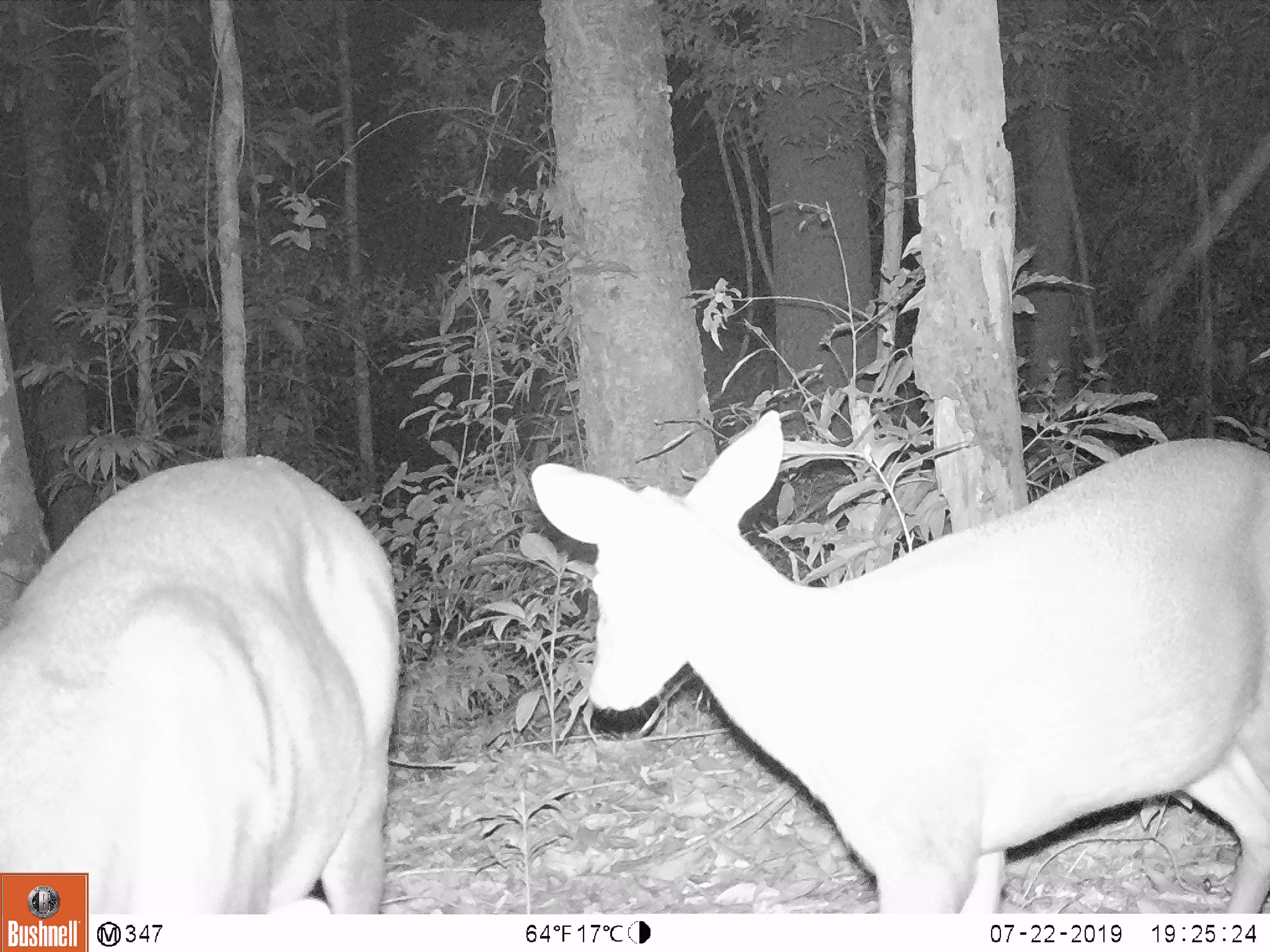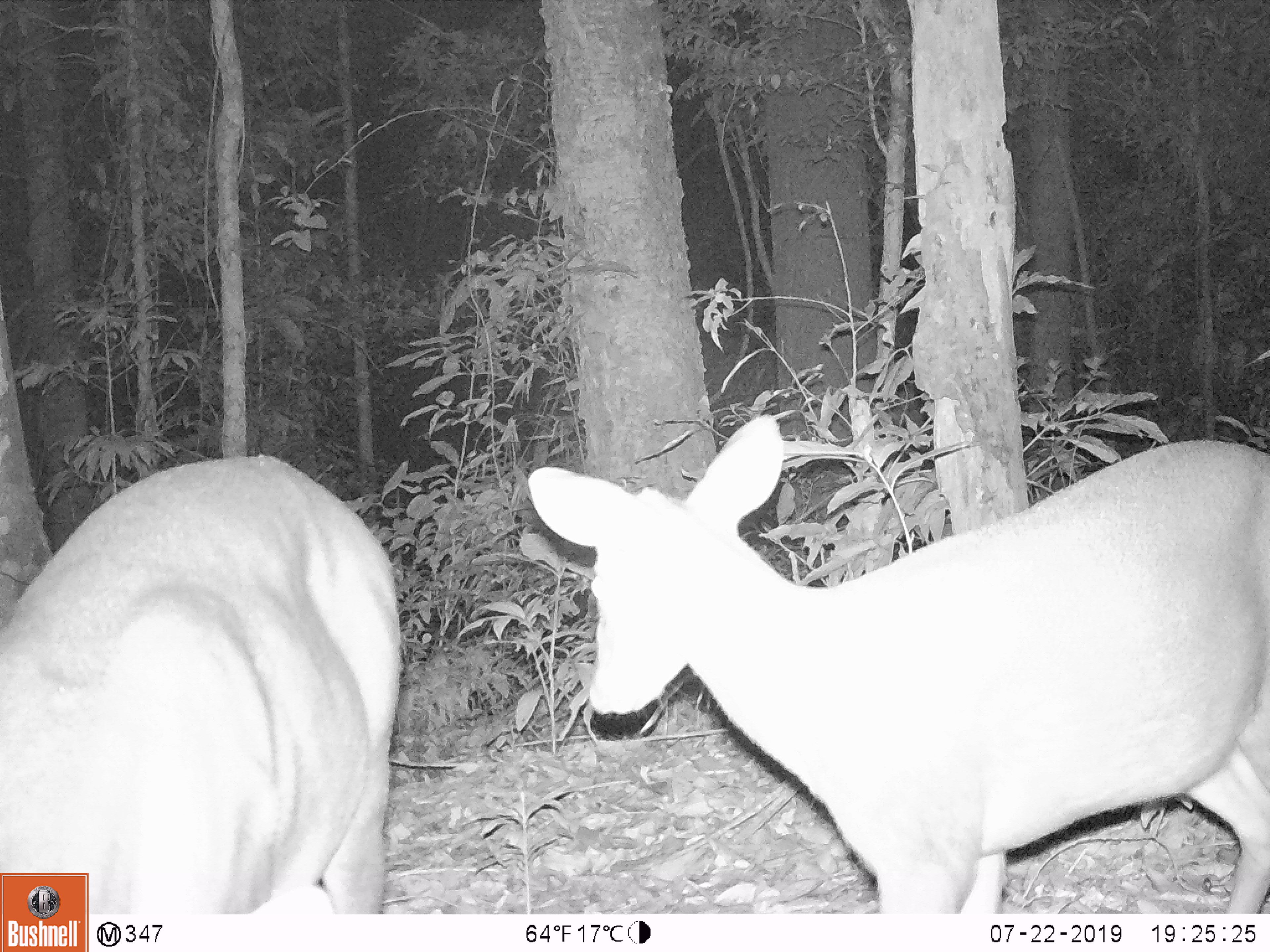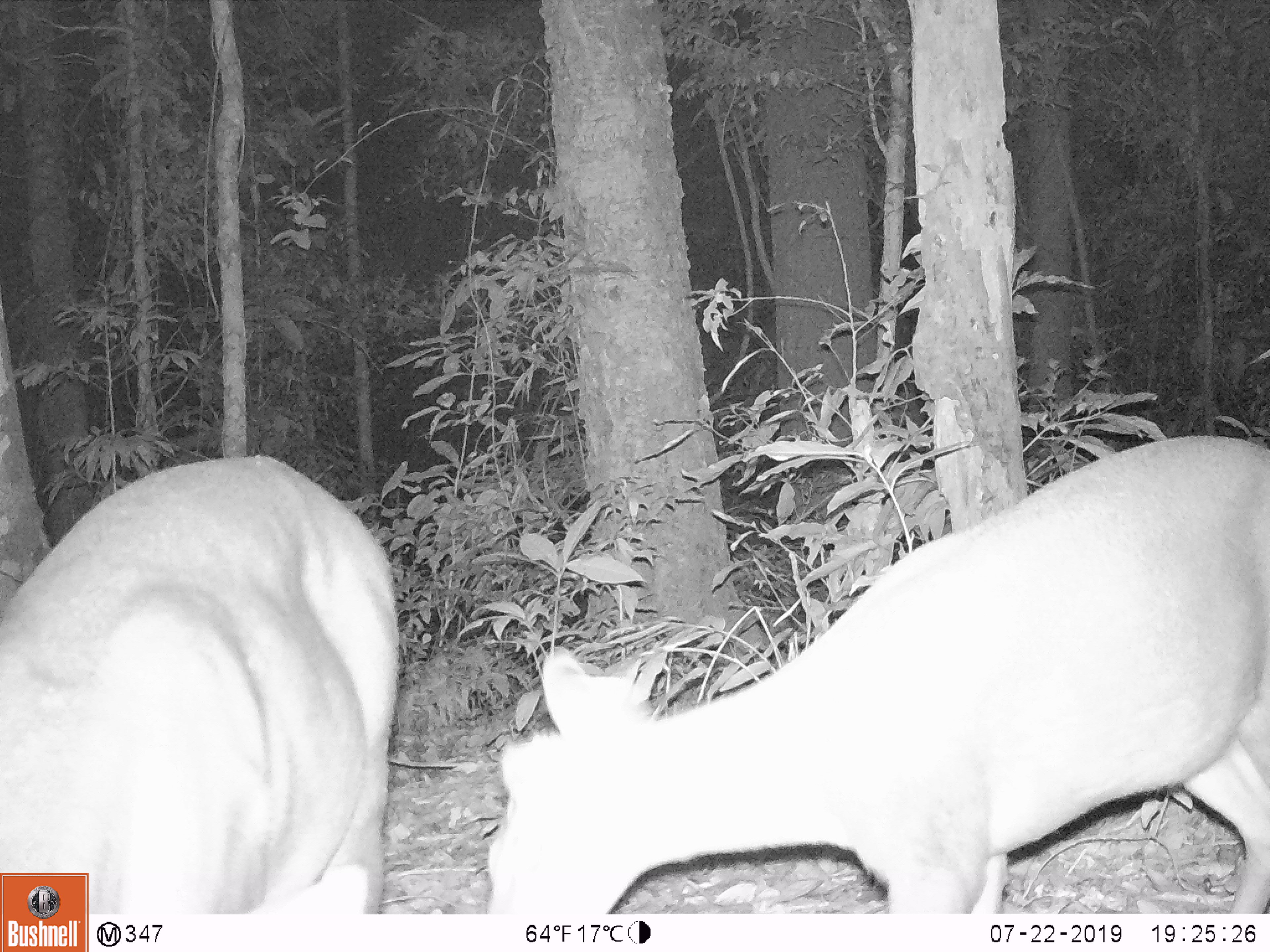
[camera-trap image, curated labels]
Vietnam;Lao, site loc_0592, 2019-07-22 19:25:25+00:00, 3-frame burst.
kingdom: Animalia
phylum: Chordata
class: Mammalia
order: Artiodactyla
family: Cervidae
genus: Muntiacus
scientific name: Muntiacus rooseveltorum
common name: roosevelt's muntjac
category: roosevelts muntjac group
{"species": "roosevelts muntjac group (roosevelt's muntjac) (Muntiacus rooseveltorum)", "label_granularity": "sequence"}